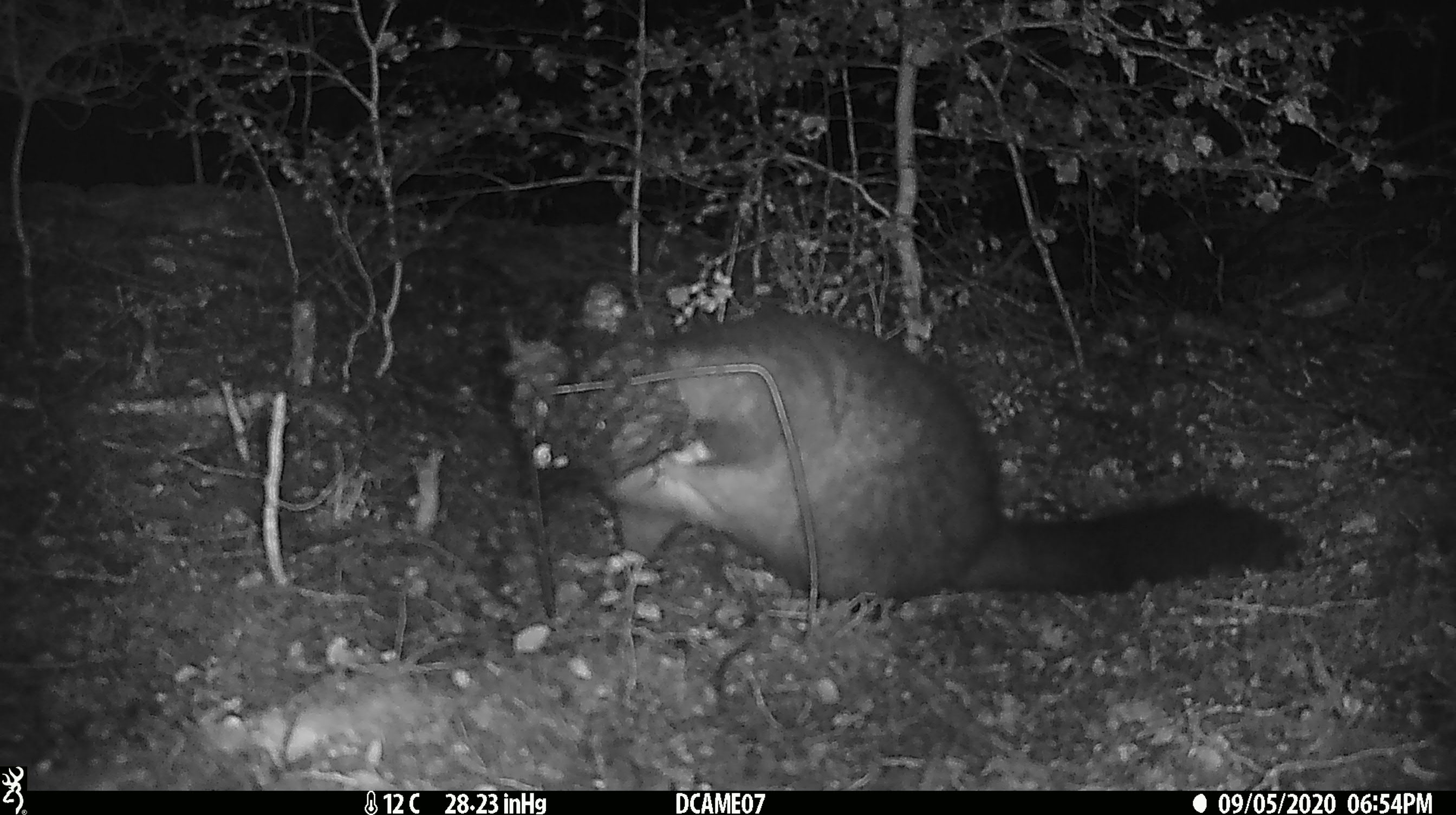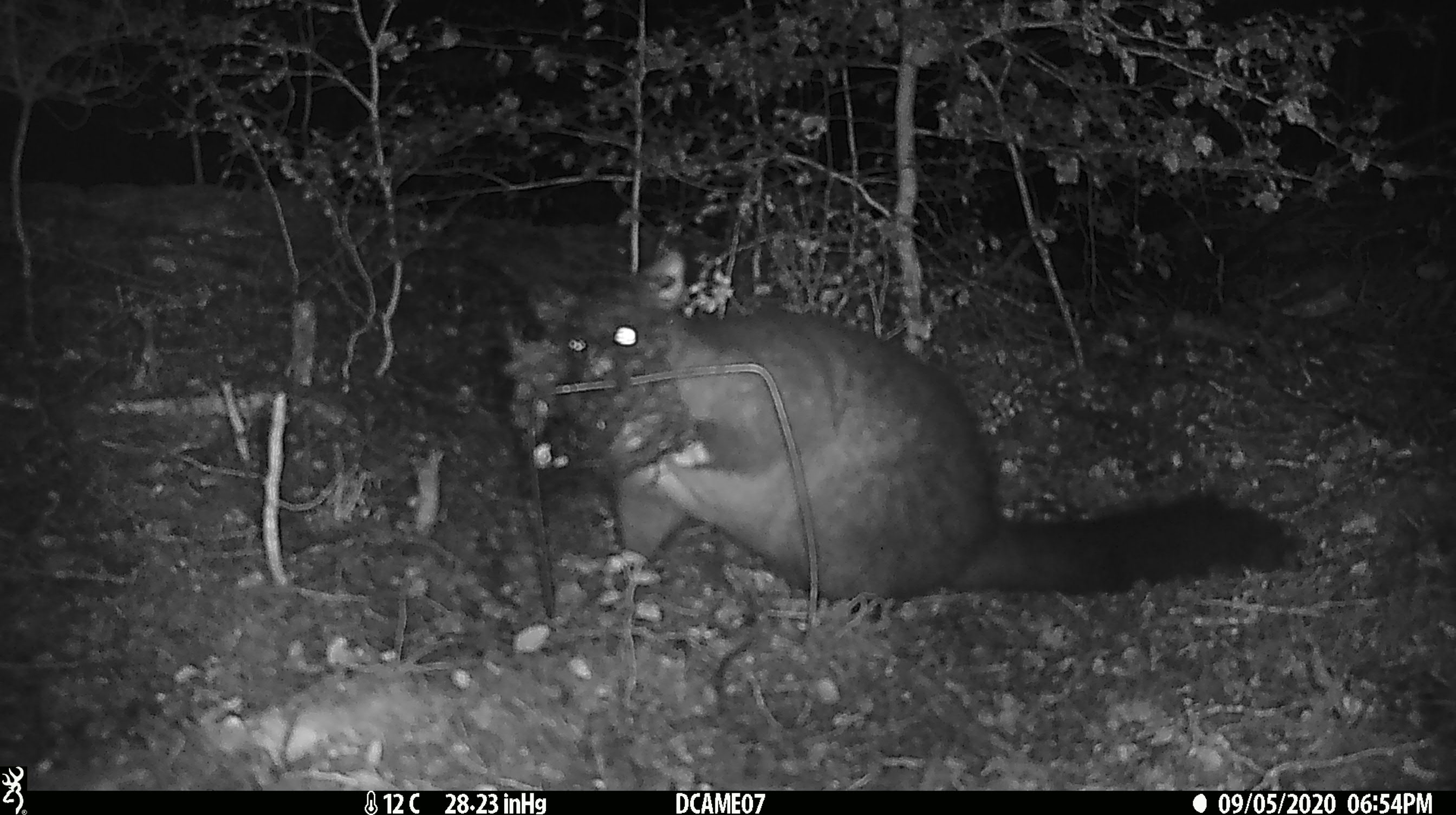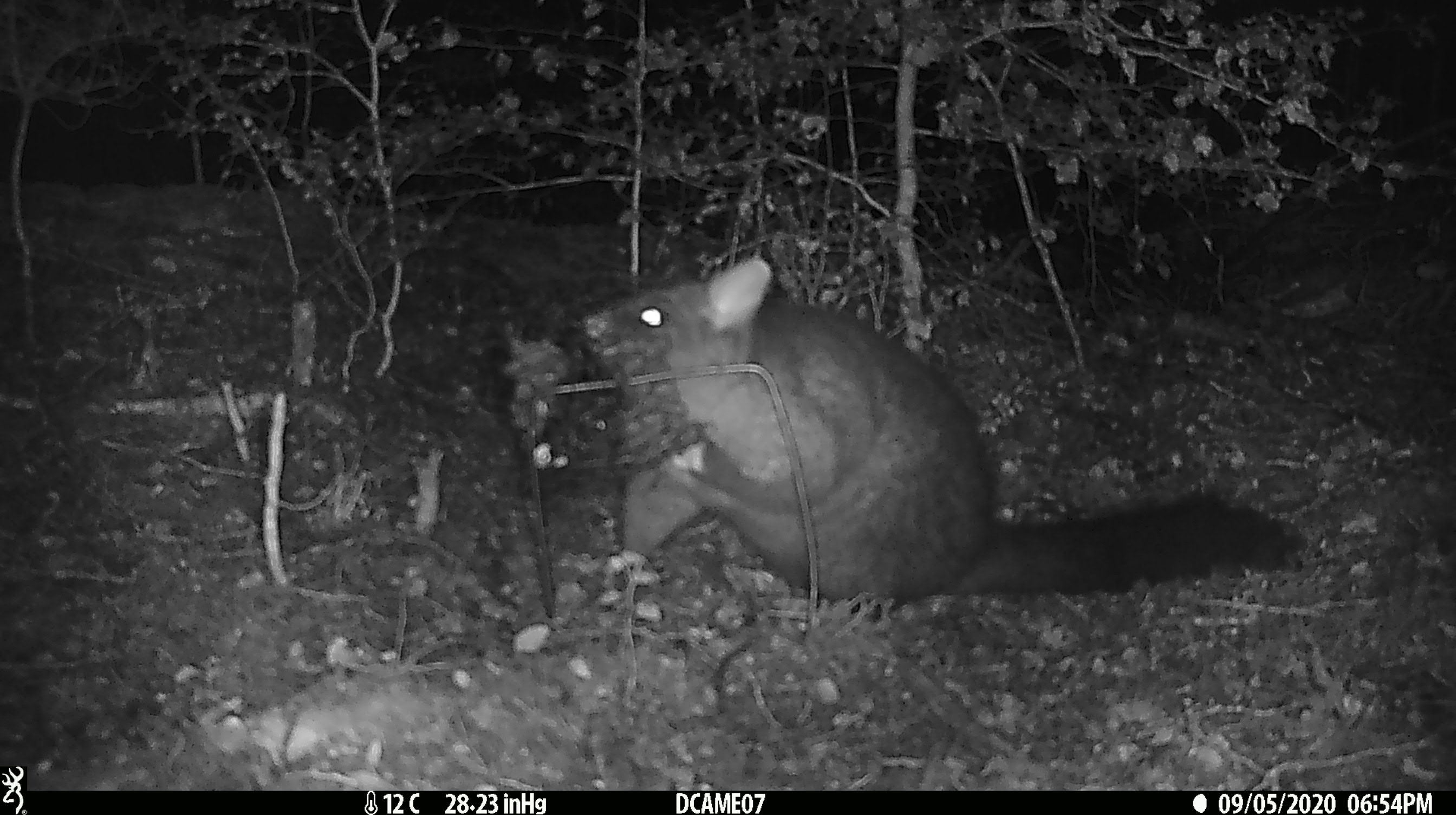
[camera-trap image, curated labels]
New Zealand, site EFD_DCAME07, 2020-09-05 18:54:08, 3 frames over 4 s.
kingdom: Animalia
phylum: Chordata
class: Mammalia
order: Diprotodontia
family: Phalangeridae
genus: Trichosurus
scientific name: Trichosurus vulpecula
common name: common brushtail possum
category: possum